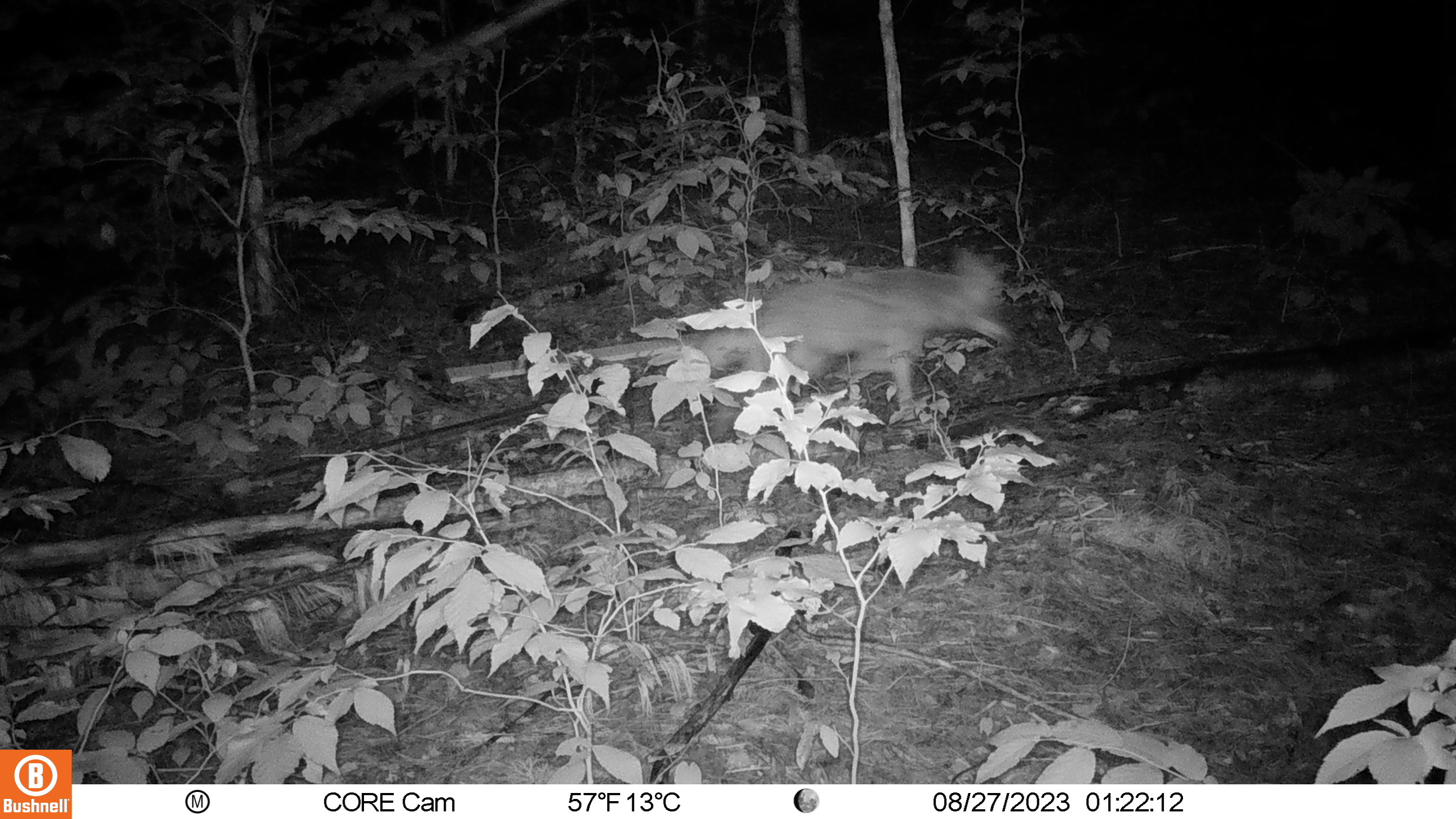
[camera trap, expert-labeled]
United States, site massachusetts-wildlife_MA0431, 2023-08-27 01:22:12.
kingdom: Animalia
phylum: Chordata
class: Mammalia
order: Carnivora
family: Canidae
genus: Canis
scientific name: Canis latrans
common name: coyote